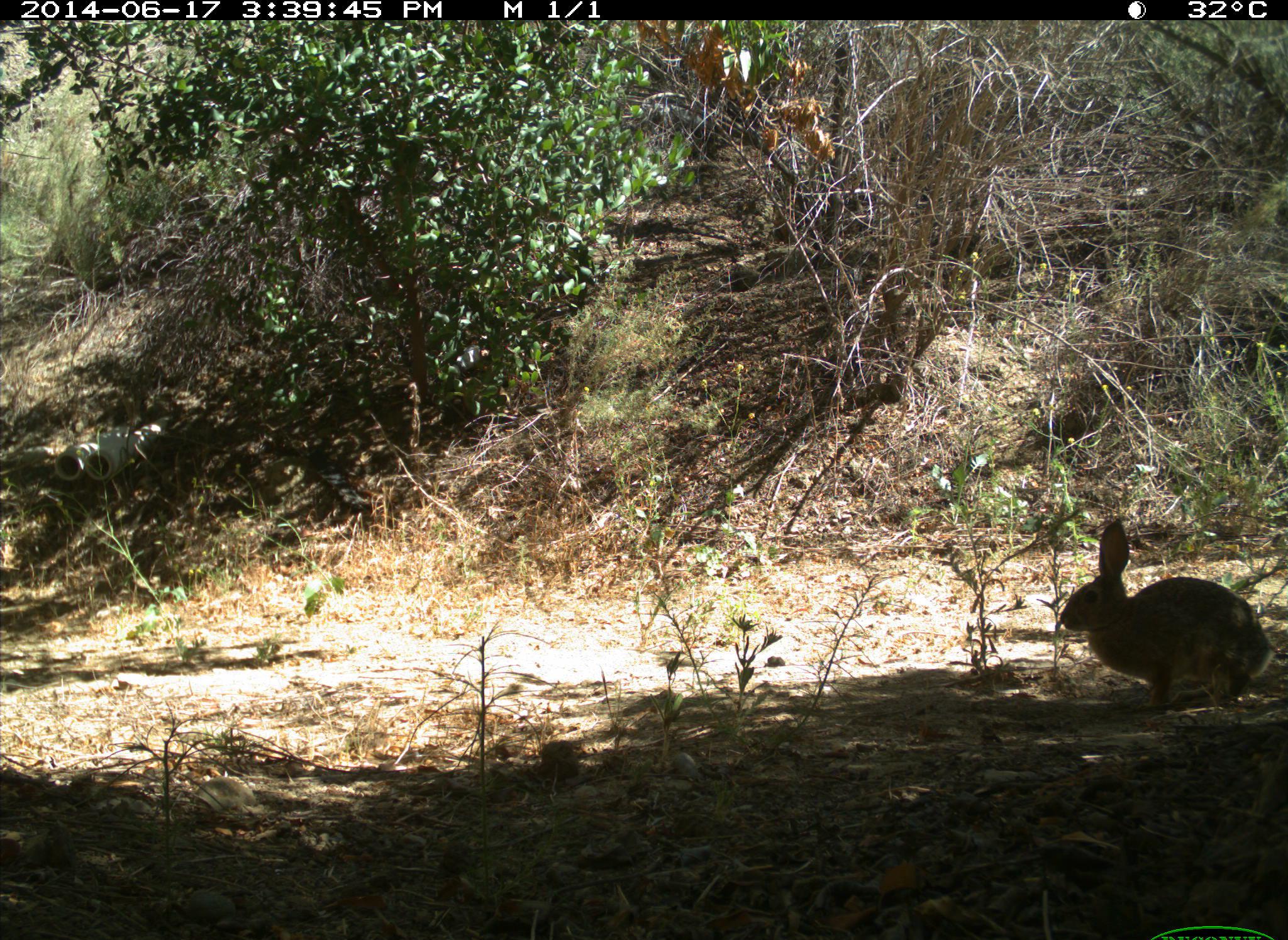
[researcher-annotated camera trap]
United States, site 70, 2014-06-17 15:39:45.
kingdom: Animalia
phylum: Chordata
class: Mammalia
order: Lagomorpha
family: Leporidae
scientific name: Leporidae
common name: rabbits and hares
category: rabbit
Rabbit (rabbits and hares) (Leporidae).